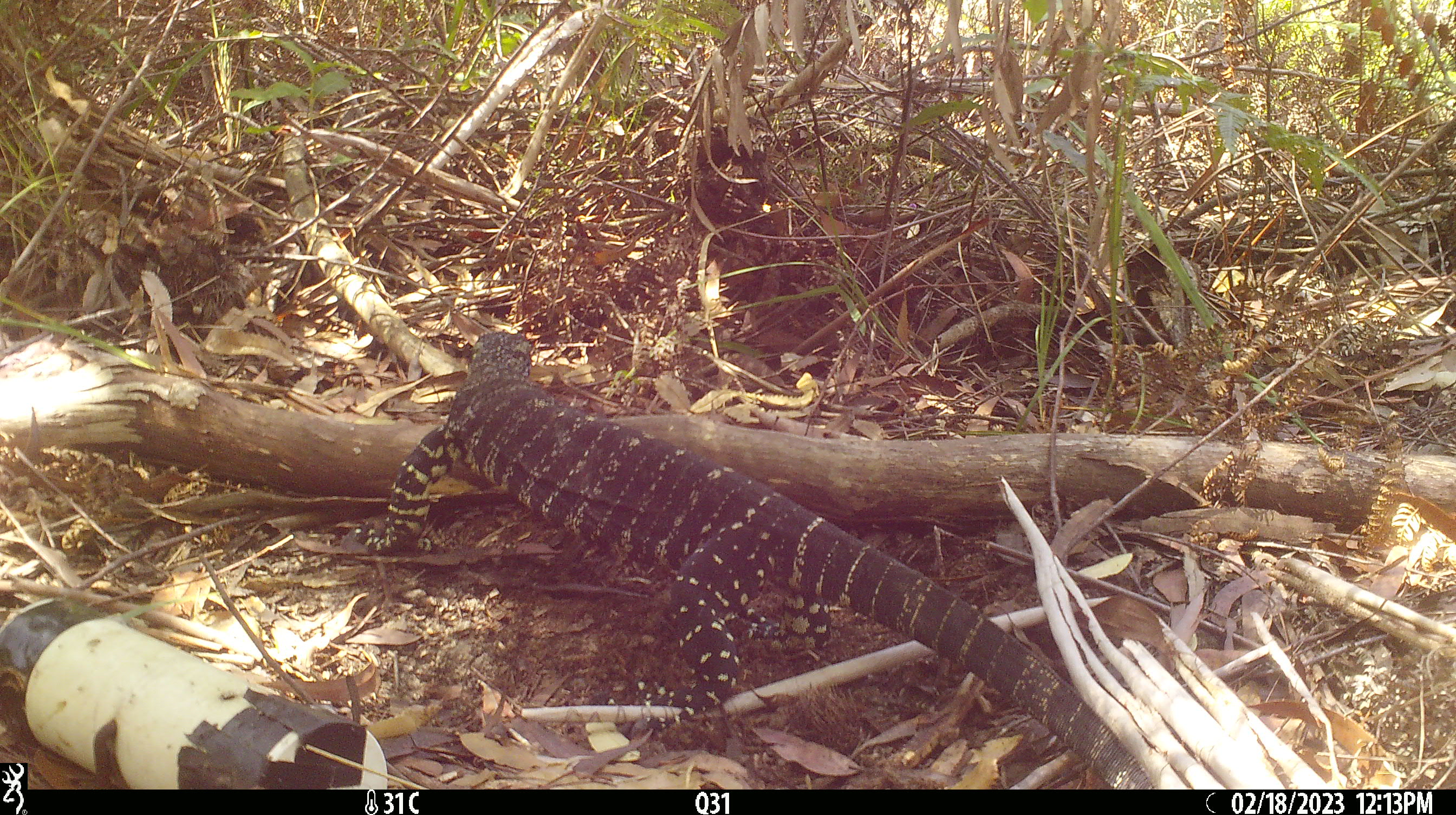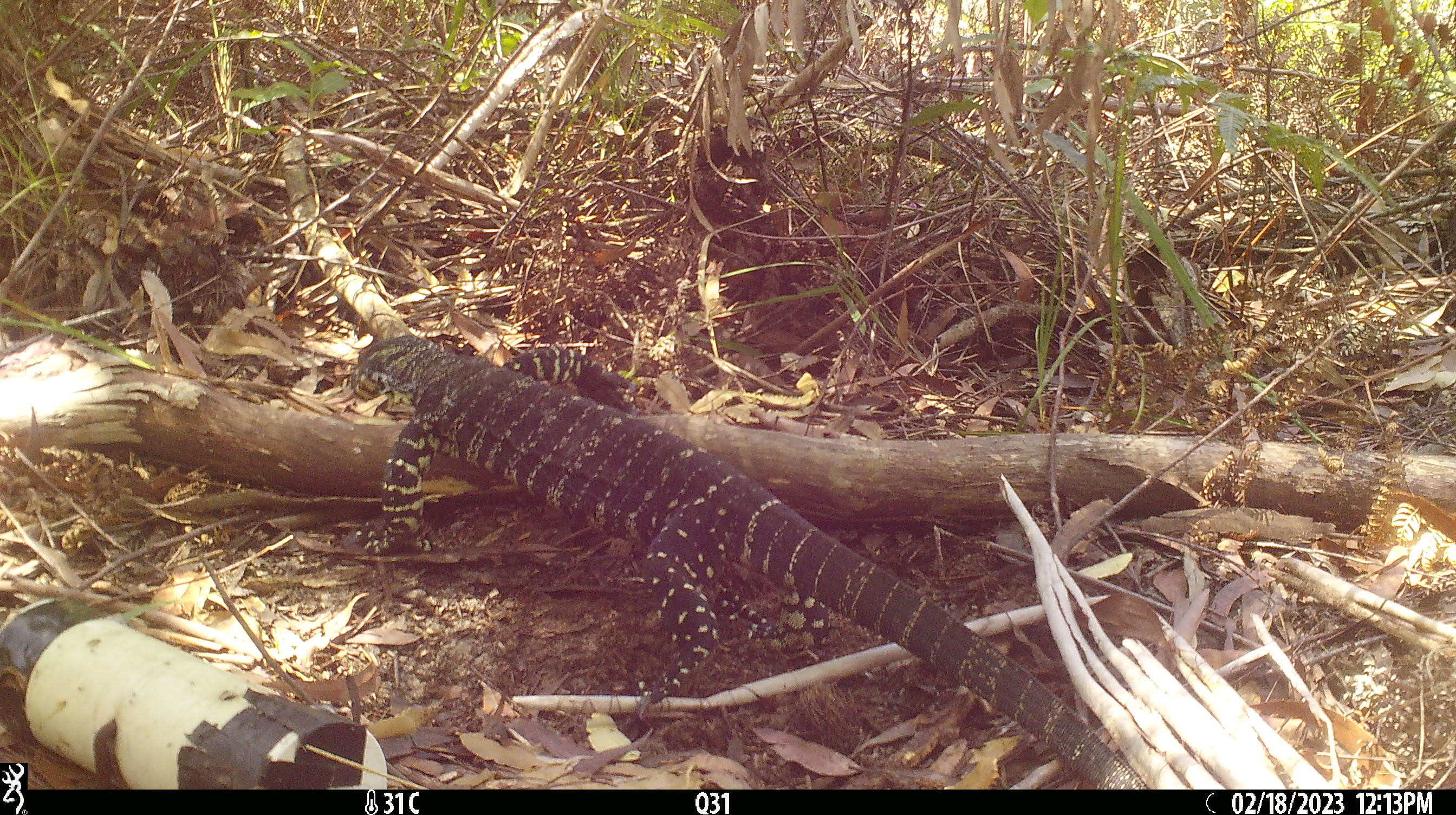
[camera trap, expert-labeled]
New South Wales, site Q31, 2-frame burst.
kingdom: Animalia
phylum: Chordata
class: Reptilia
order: Squamata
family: Varanidae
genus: Varanus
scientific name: Varanus varius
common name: lace monitor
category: goanna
Goanna (lace monitor) (Varanus varius).